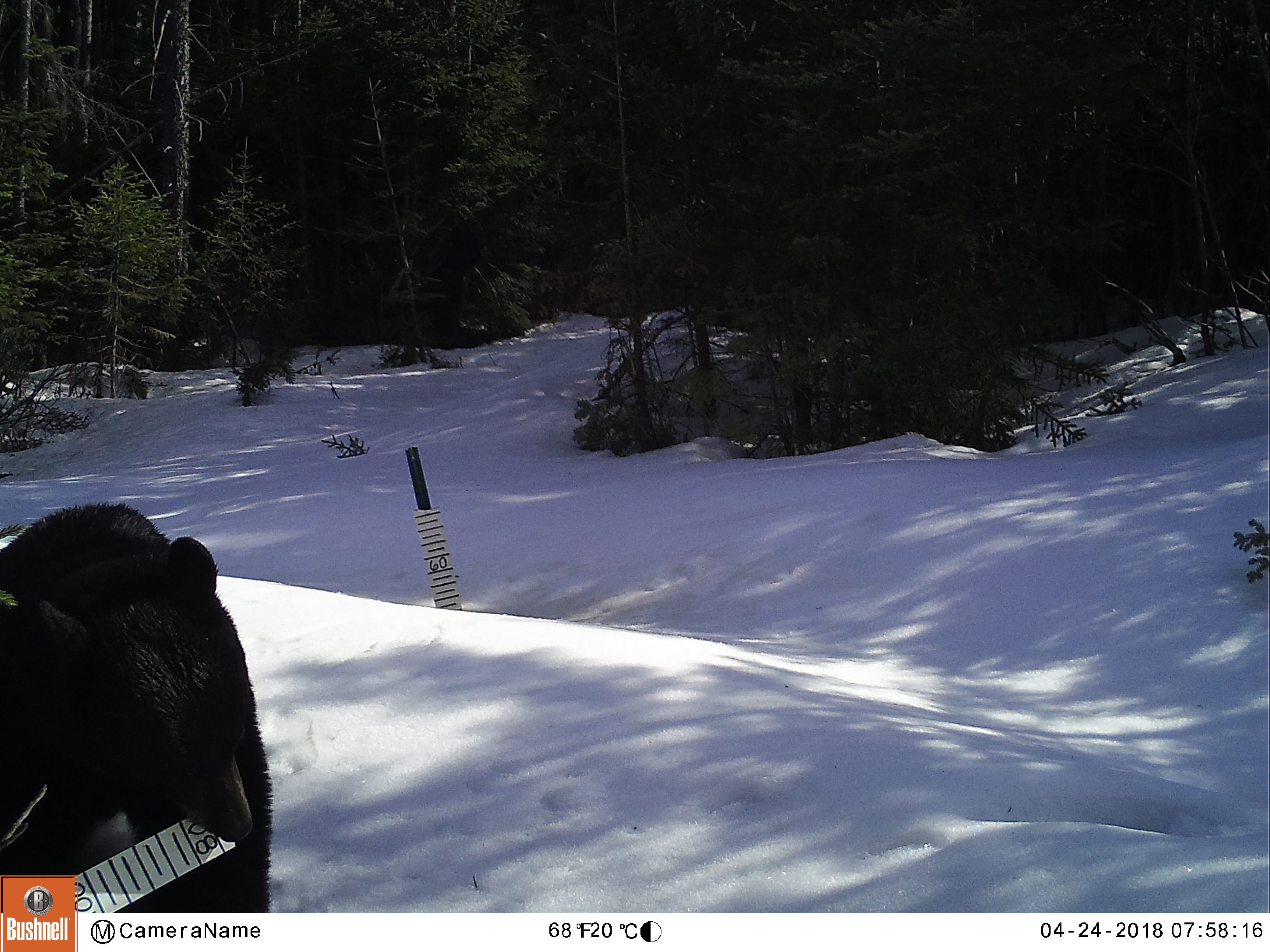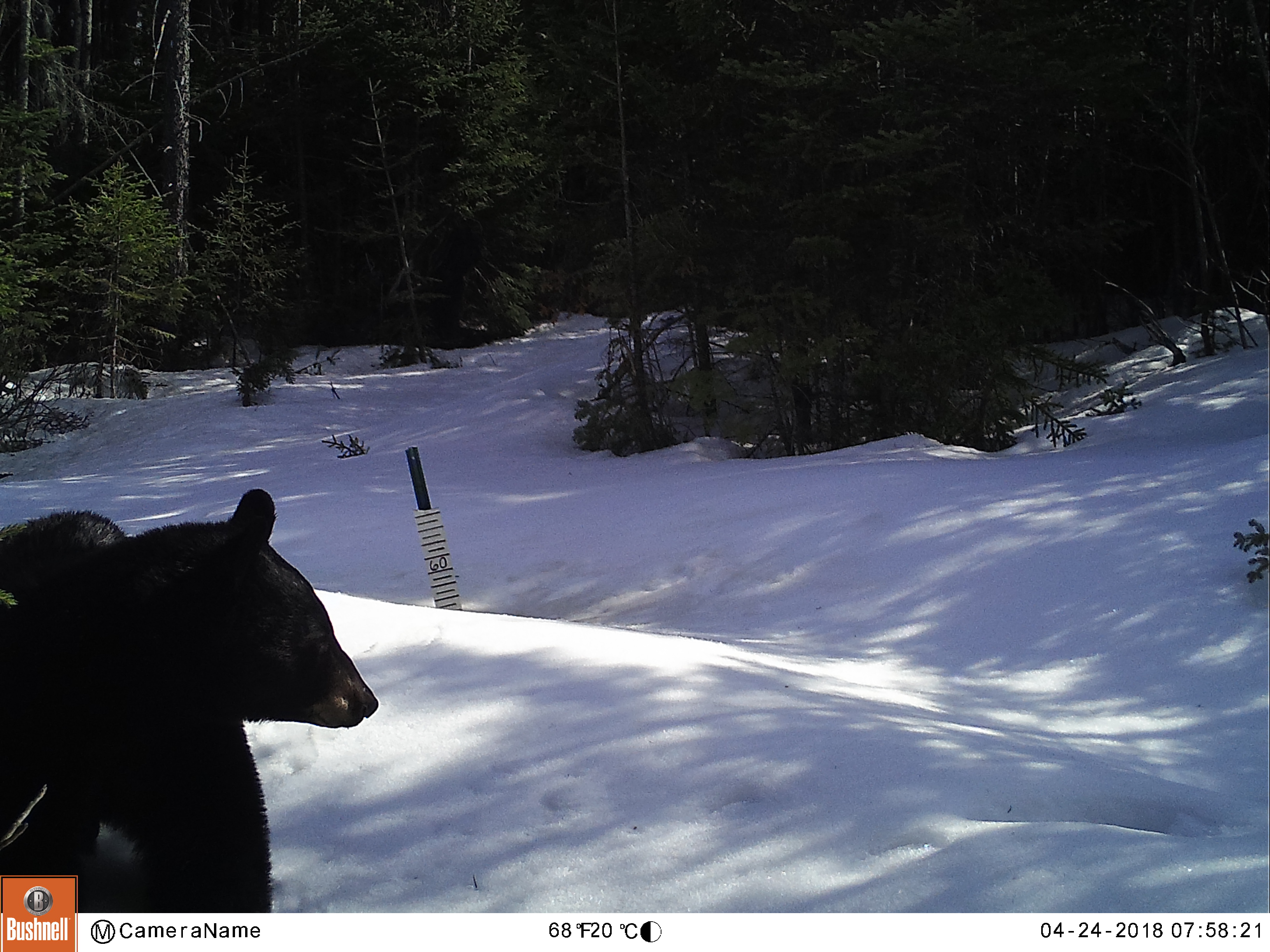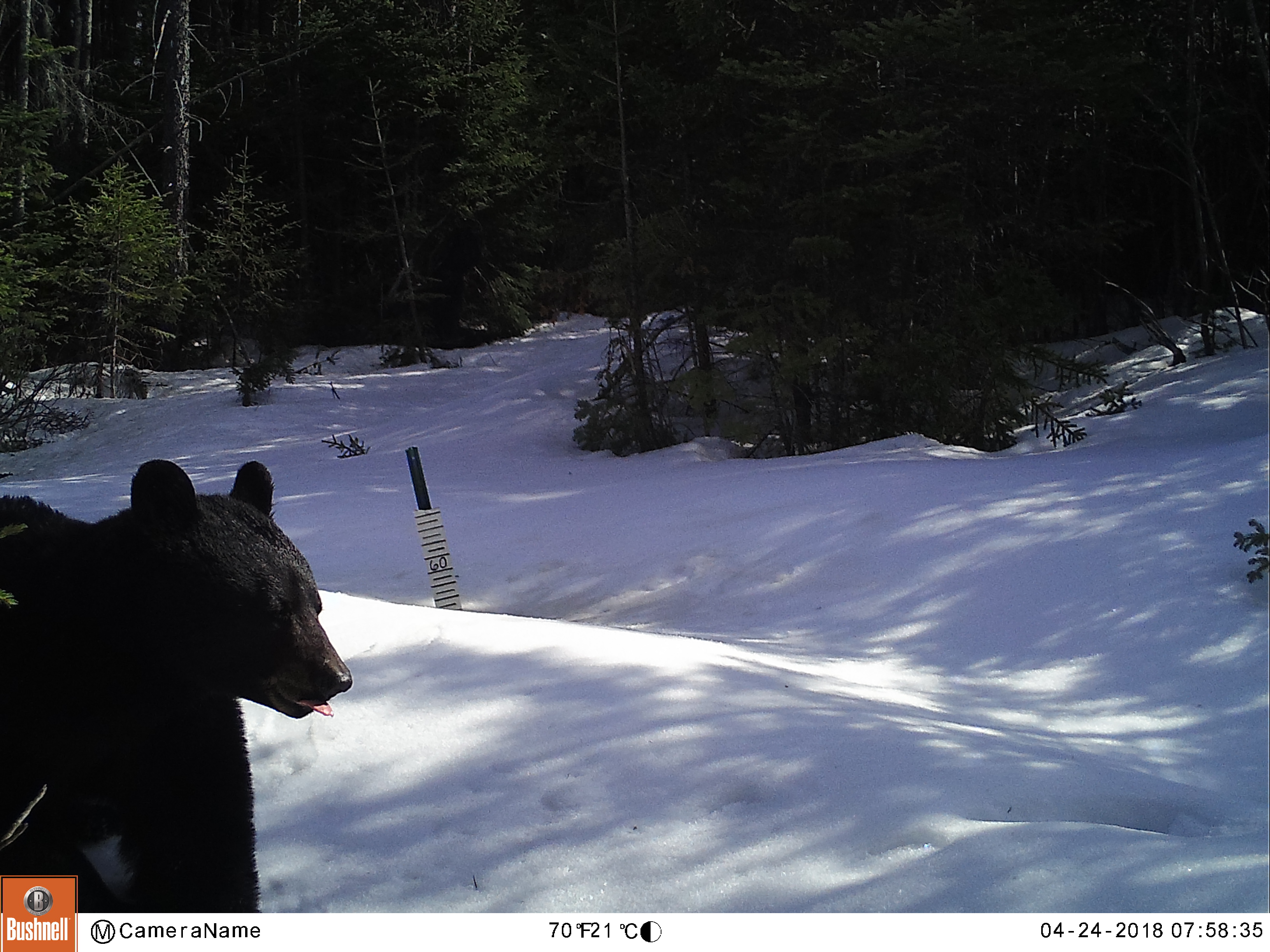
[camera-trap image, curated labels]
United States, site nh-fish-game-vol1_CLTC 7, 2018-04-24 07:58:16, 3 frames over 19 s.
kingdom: Animalia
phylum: Chordata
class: Mammalia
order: Carnivora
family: Ursidae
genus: Ursus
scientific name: Ursus americanus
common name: black bear